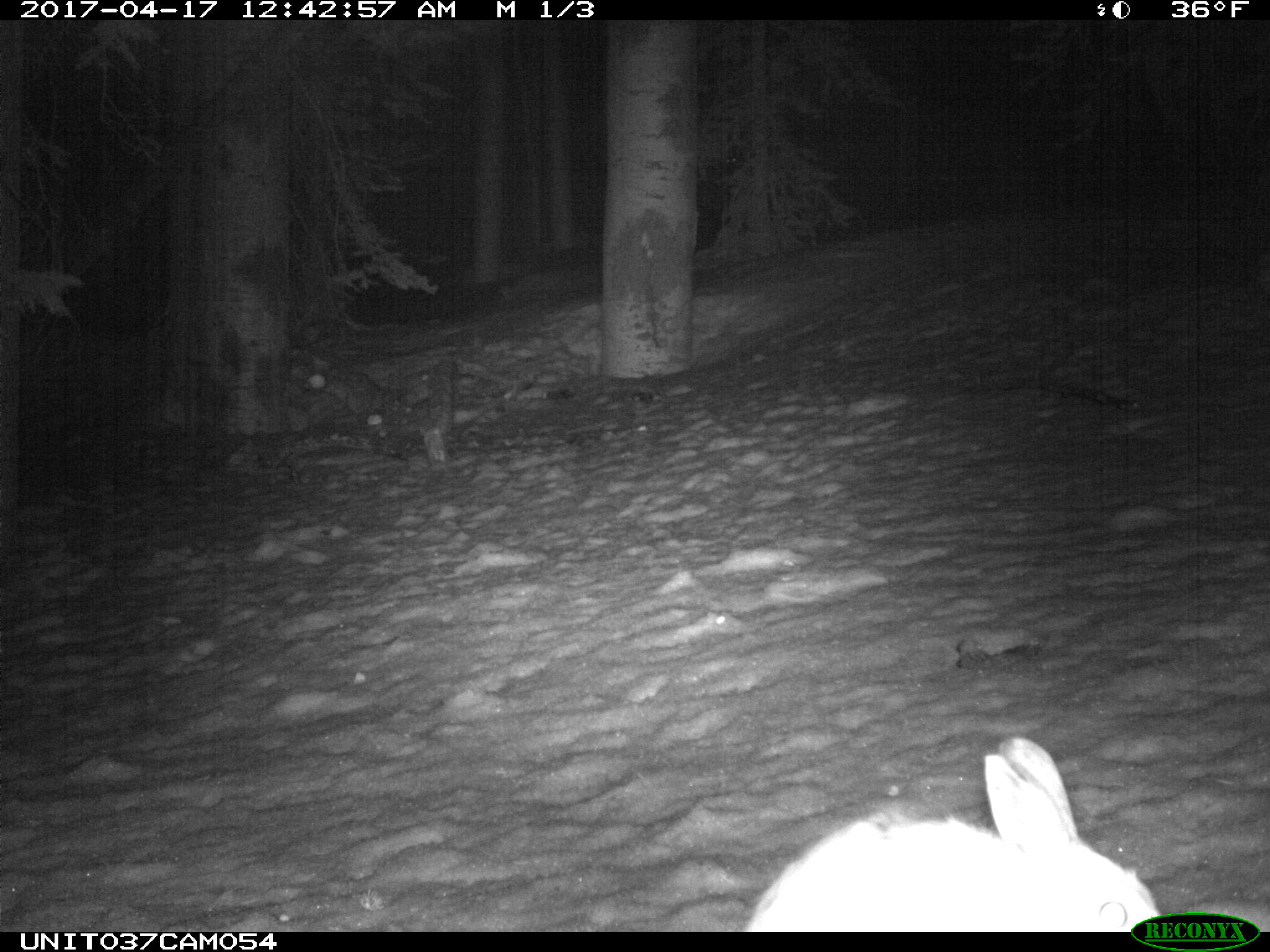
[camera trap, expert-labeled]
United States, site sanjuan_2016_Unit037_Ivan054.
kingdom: Animalia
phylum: Chordata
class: Mammalia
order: Lagomorpha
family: Leporidae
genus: Lepus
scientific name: Lepus americanus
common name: snowshoe hare